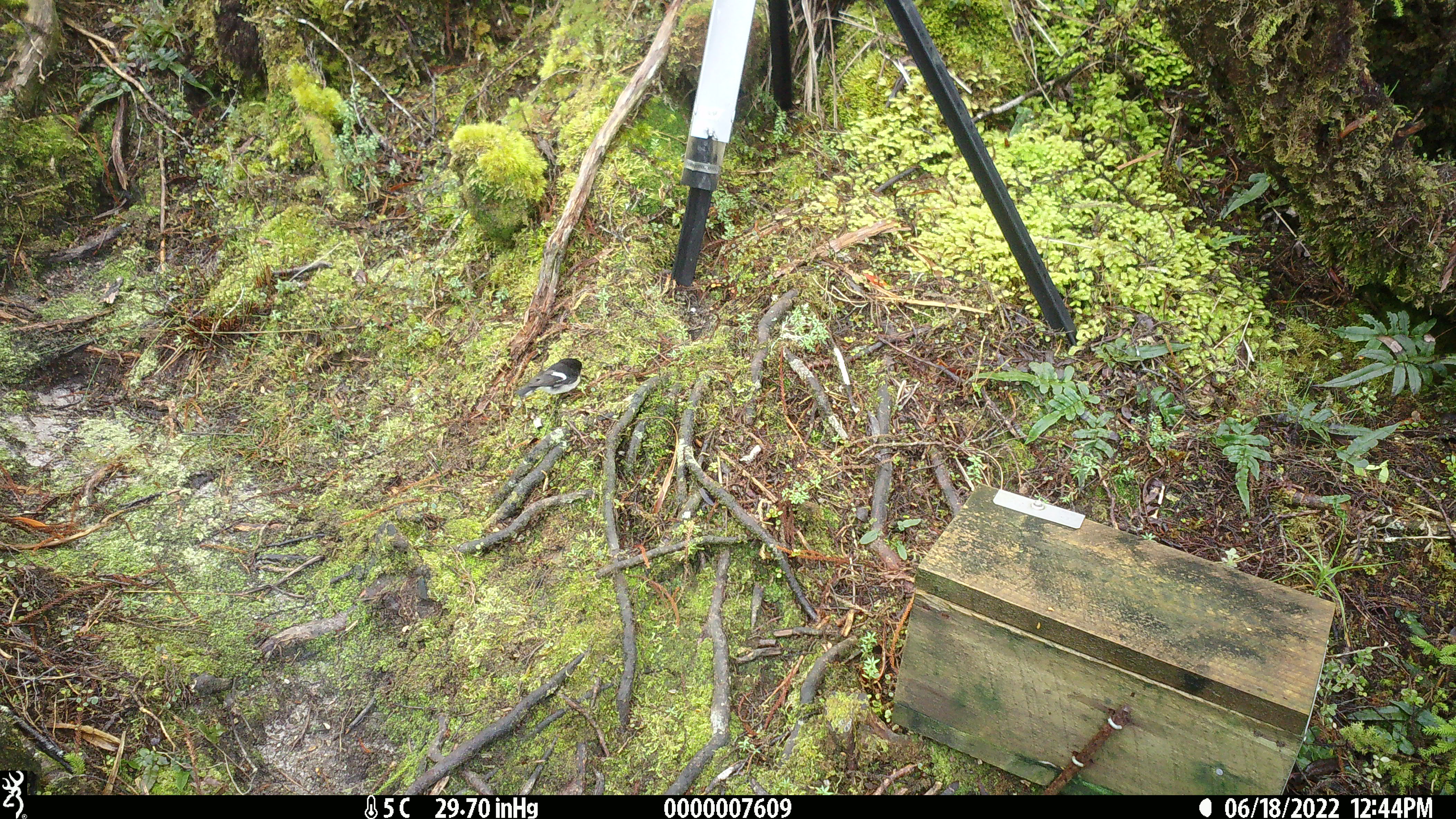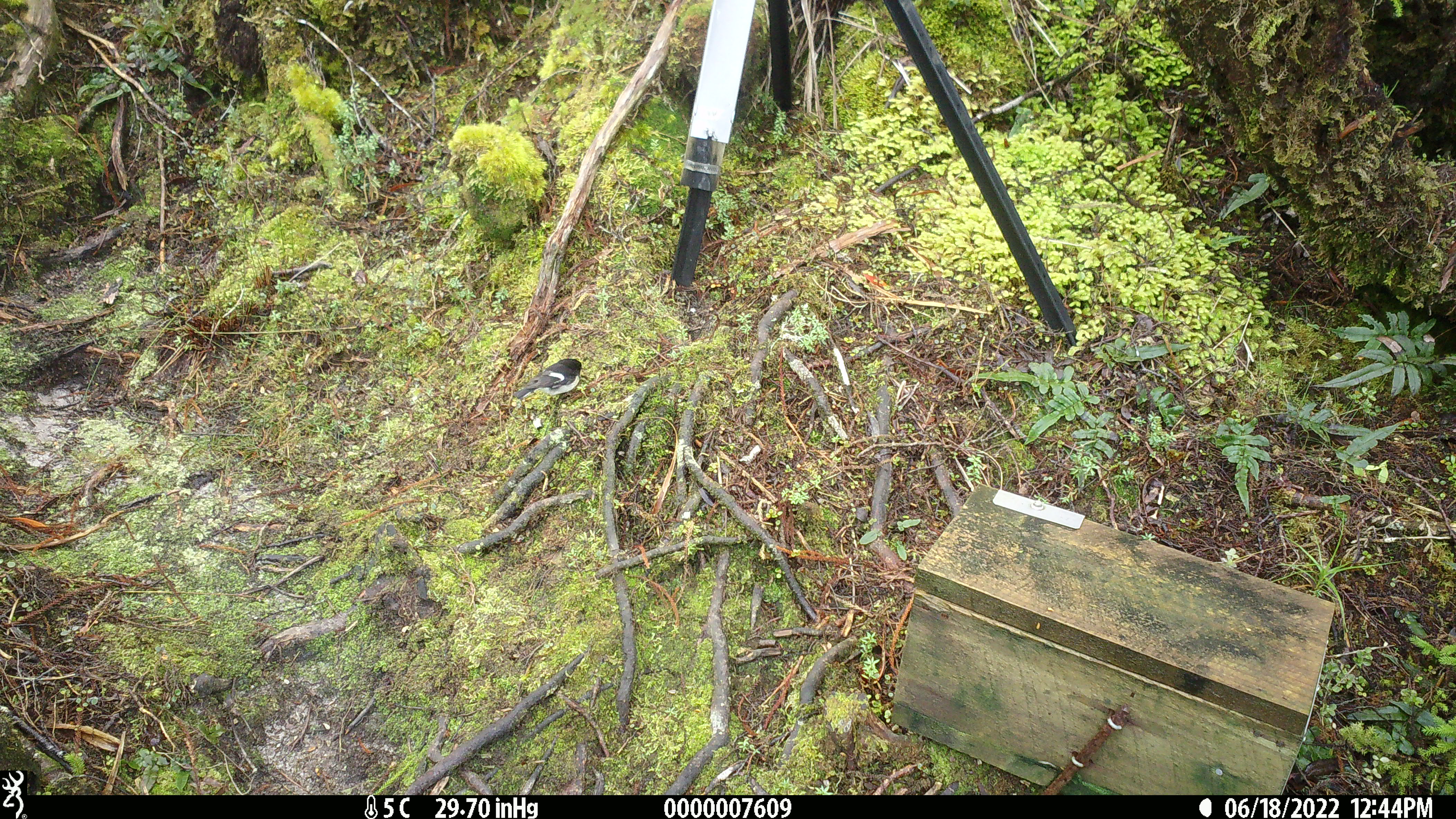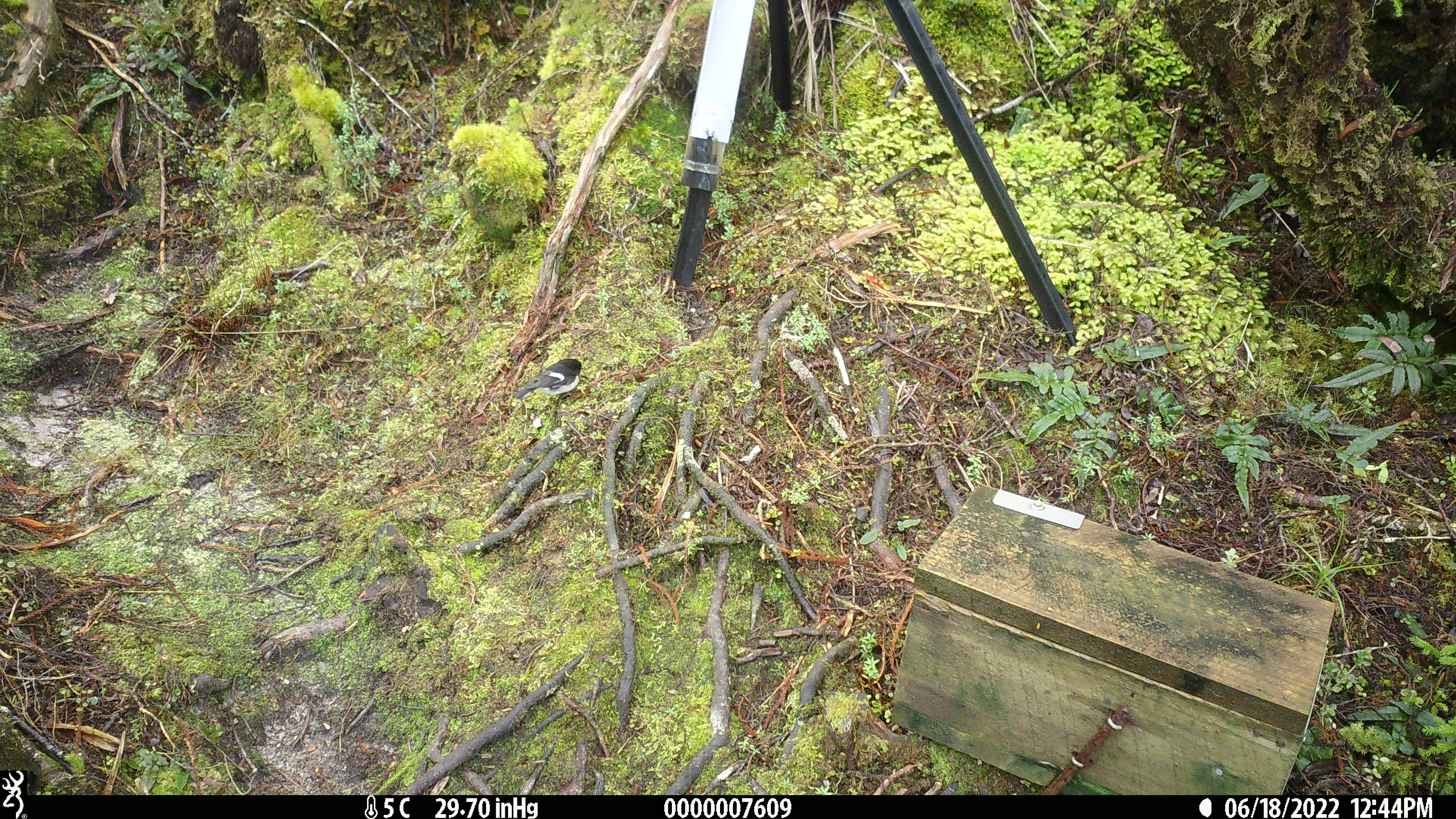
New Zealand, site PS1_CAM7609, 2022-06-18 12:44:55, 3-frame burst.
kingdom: Animalia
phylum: Chordata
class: Aves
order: Passeriformes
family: Petroicidae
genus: Petroica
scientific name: Petroica macrocephala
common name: tomtit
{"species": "tomtit (Petroica macrocephala)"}